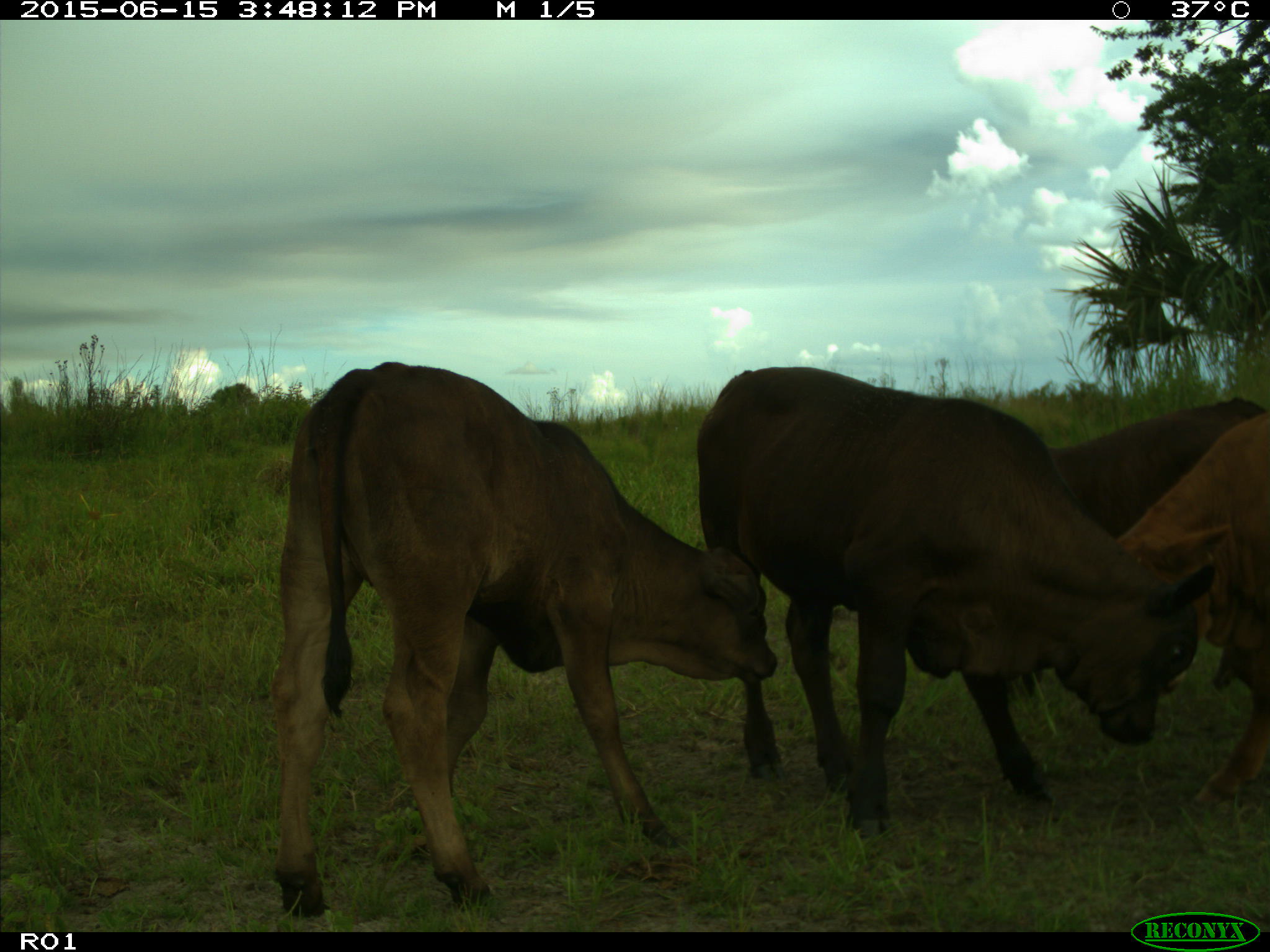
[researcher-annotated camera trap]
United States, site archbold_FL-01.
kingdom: Animalia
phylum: Chordata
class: Mammalia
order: Artiodactyla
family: Bovidae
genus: Bos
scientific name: Bos taurus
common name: domestic cow